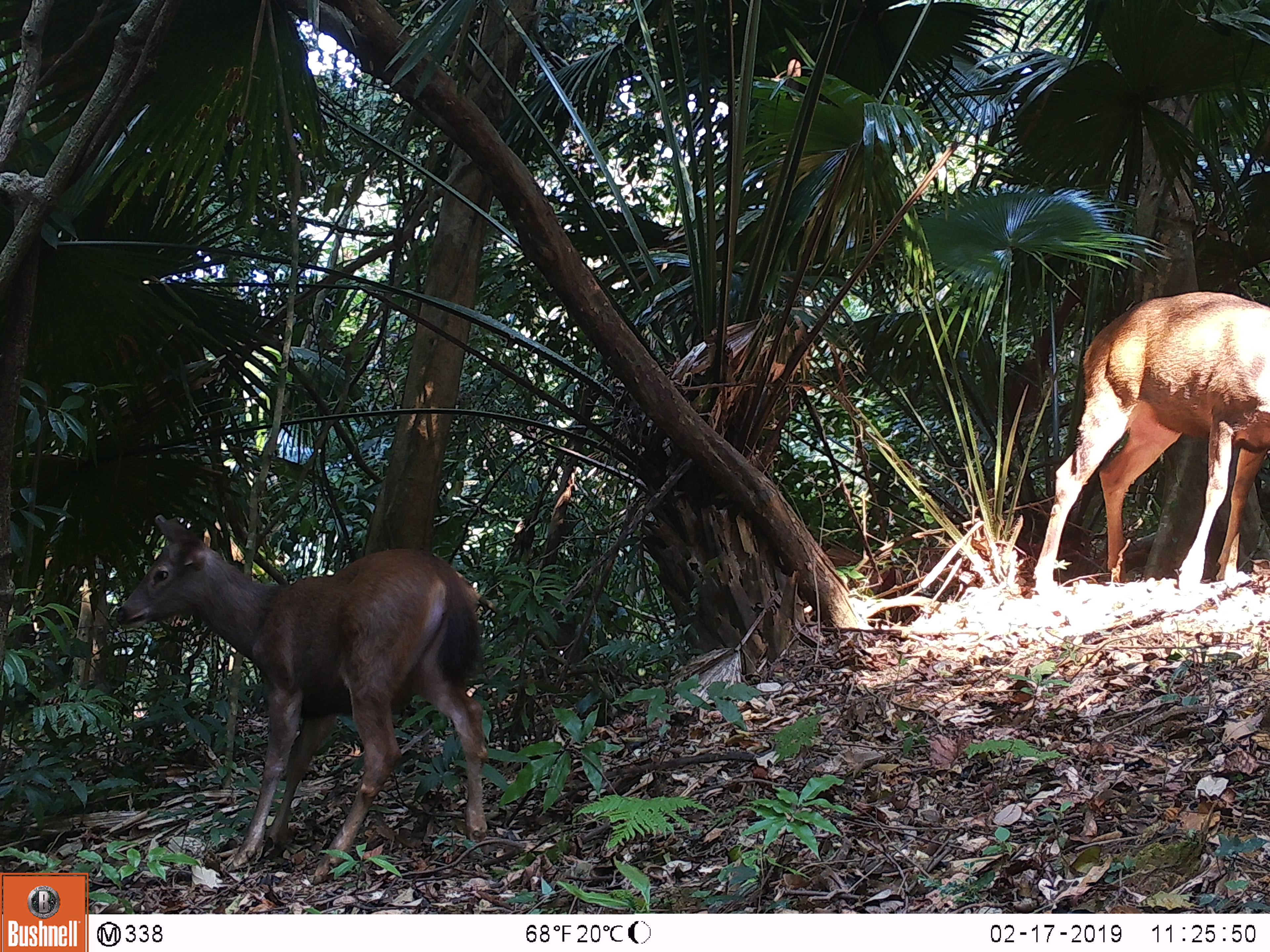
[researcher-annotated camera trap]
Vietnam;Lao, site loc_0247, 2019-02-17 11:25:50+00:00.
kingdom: Animalia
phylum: Chordata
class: Mammalia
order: Artiodactyla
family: Cervidae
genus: Rusa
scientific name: Rusa unicolor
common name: sambar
Sambar (Rusa unicolor). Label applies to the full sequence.